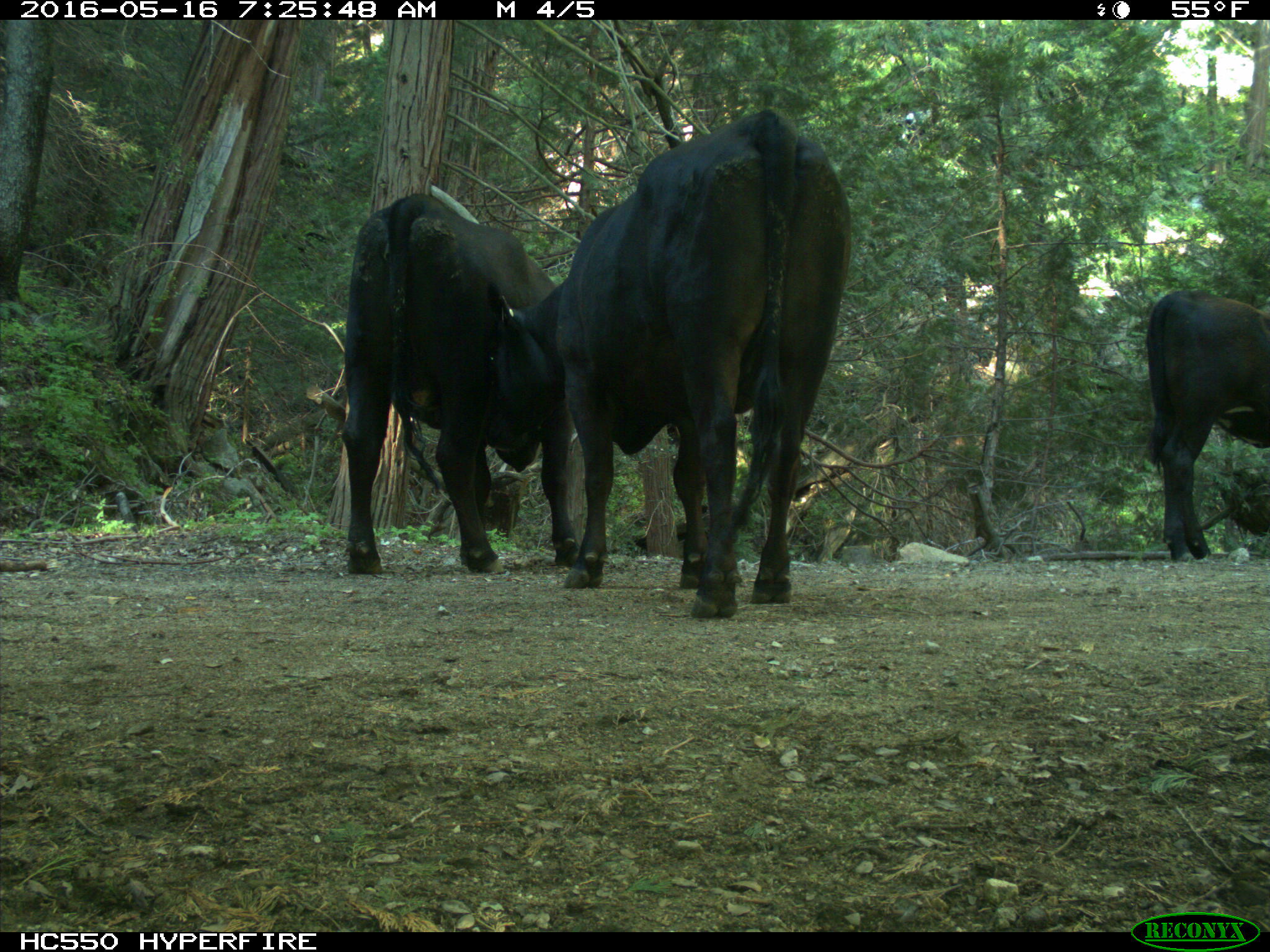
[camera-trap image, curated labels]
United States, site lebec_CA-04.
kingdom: Animalia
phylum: Chordata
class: Mammalia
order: Artiodactyla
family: Bovidae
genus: Bos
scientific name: Bos taurus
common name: domestic cow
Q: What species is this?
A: Bos taurus (domestic cow).